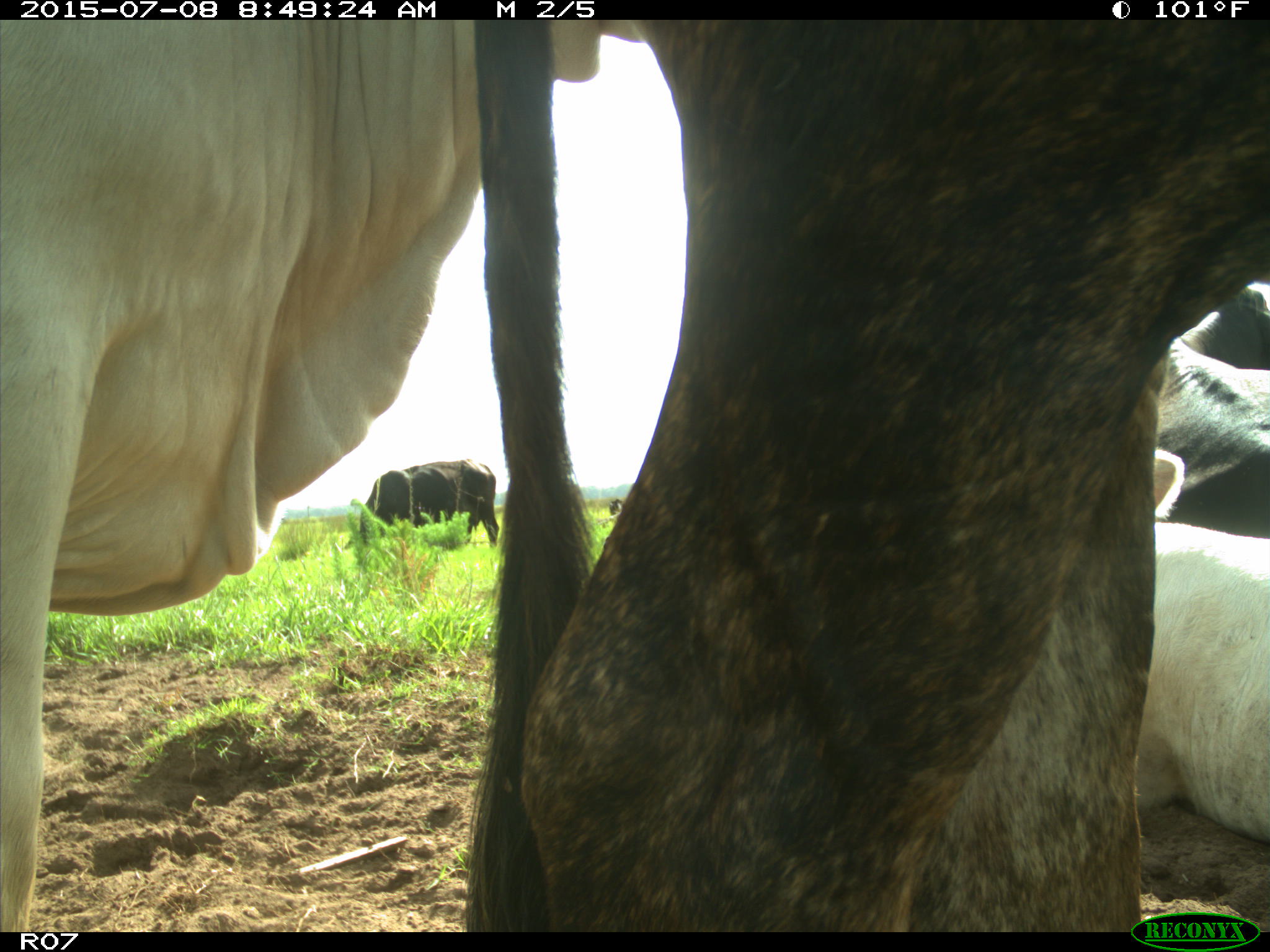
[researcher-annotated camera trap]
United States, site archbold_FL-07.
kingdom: Animalia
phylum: Chordata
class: Mammalia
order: Artiodactyla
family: Bovidae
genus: Bos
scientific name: Bos taurus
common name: domestic cow